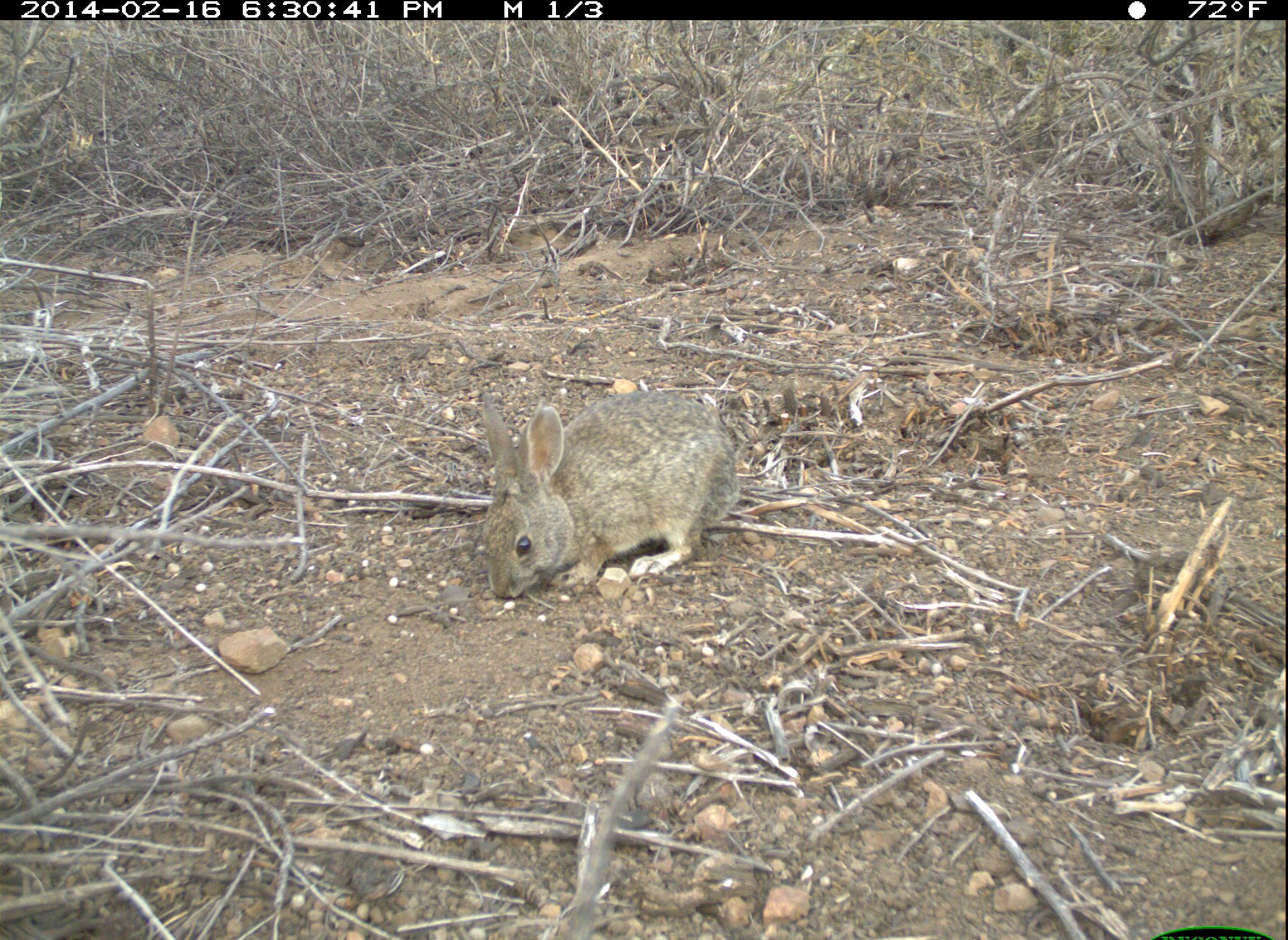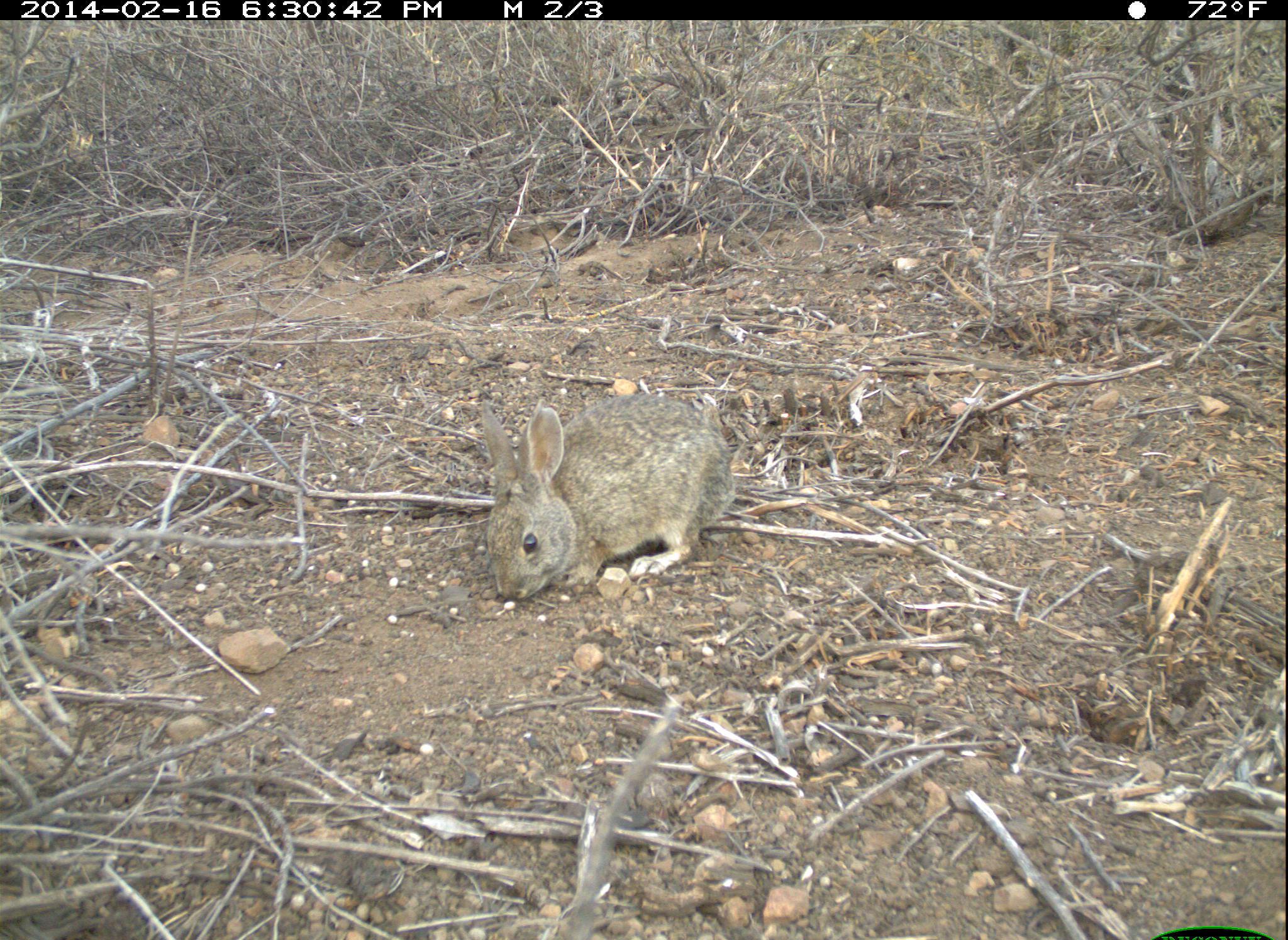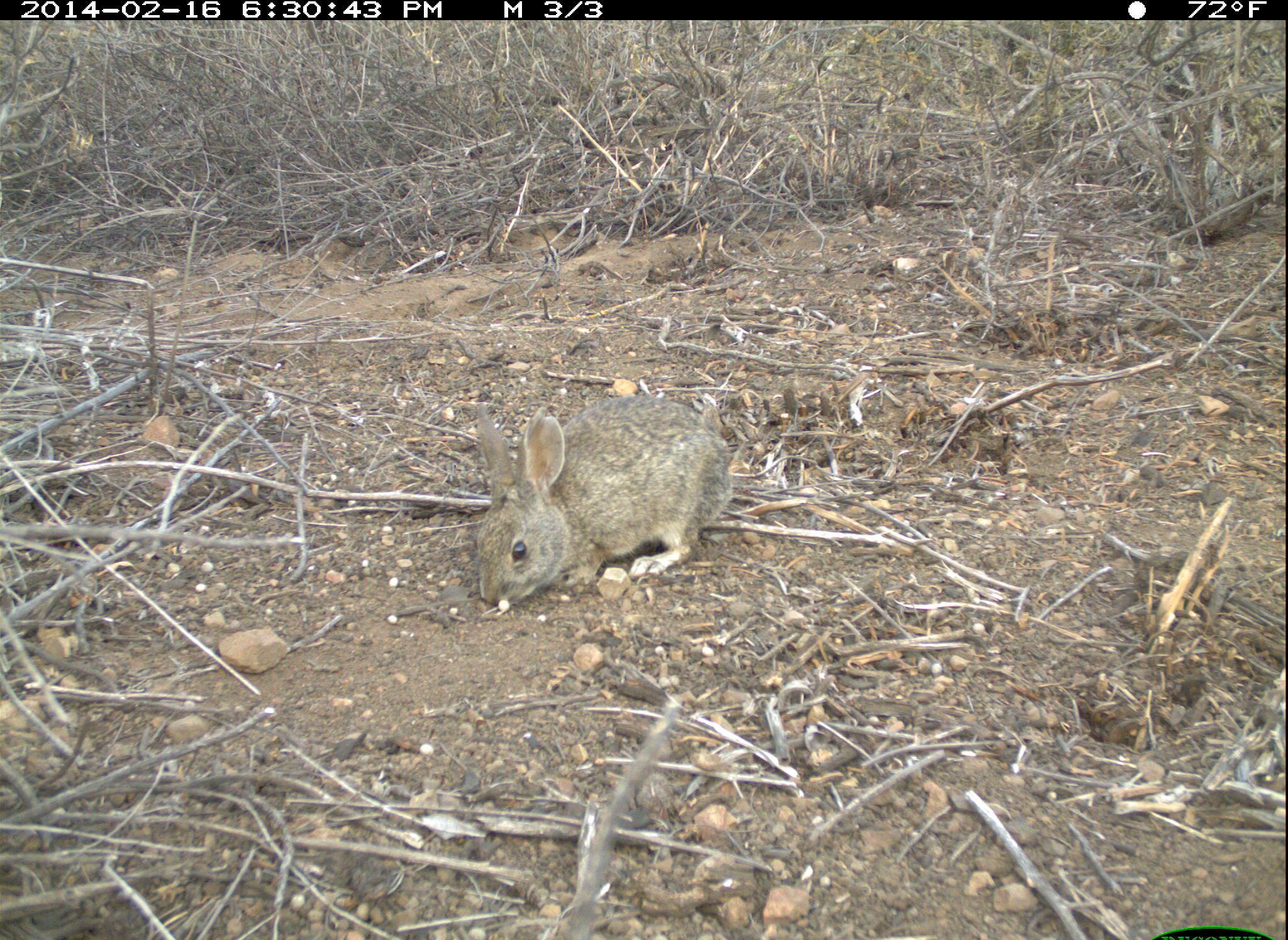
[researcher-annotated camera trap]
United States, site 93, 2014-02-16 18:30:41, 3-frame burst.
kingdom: Animalia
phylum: Chordata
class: Mammalia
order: Lagomorpha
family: Leporidae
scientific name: Leporidae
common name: rabbits and hares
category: rabbit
Rabbit (rabbits and hares) (Leporidae).